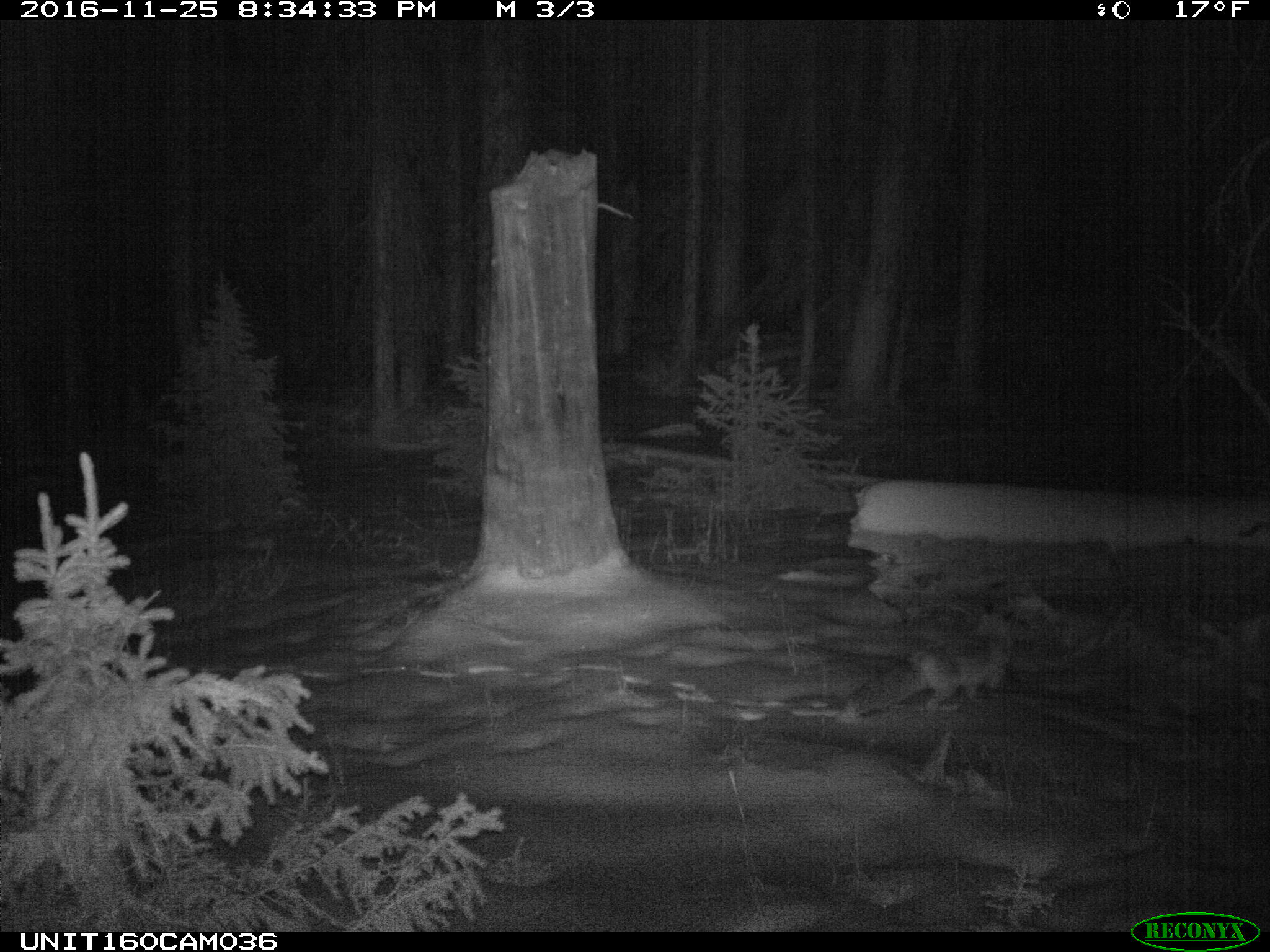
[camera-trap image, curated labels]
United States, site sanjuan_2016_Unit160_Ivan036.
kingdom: Animalia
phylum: Chordata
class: Mammalia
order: Carnivora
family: Canidae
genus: Vulpes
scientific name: Vulpes vulpes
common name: red fox